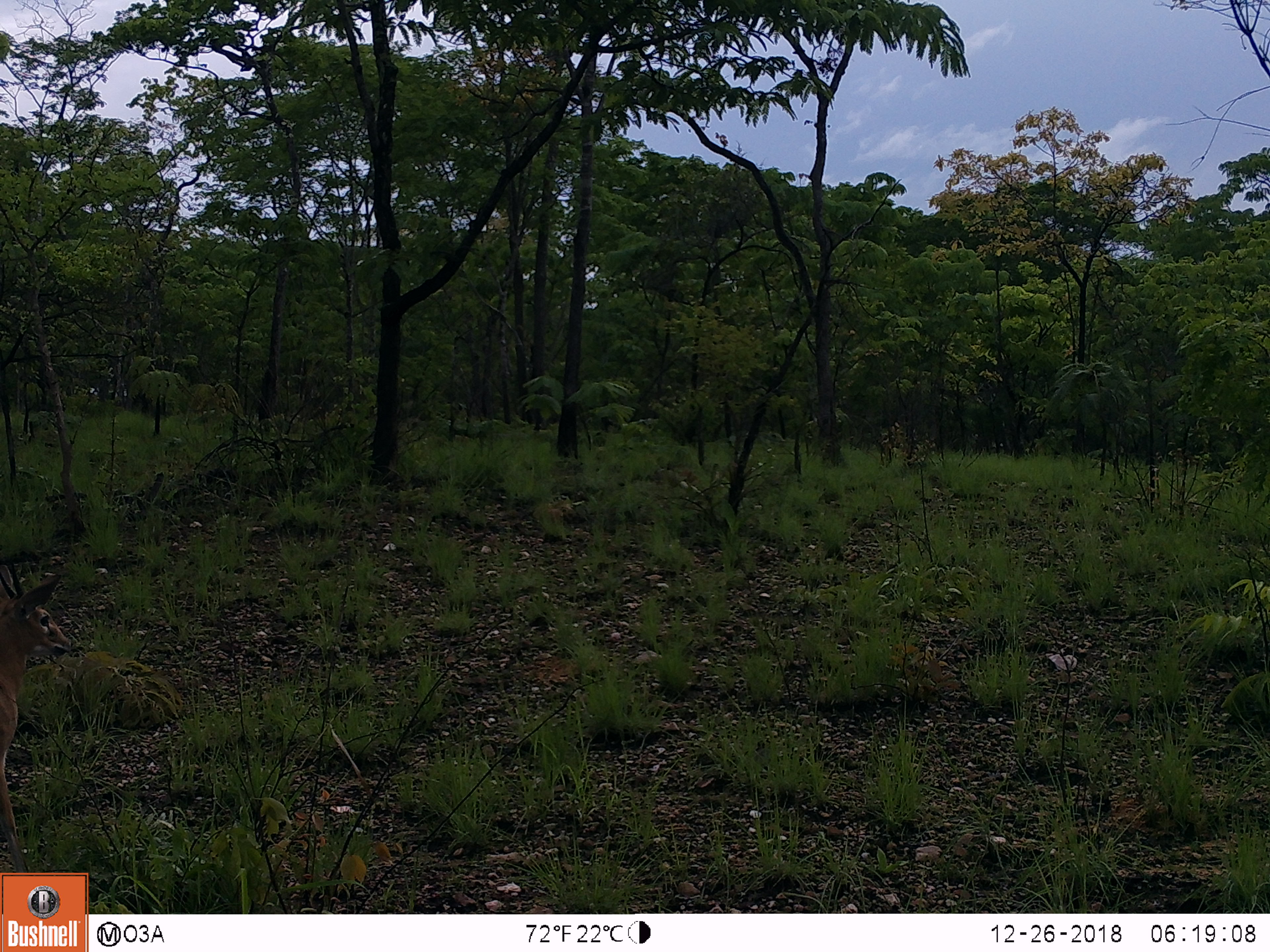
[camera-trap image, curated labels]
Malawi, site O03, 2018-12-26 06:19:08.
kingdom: Animalia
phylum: Chordata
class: Mammalia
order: Artiodactyla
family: Bovidae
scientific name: Antilopinae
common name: small antelope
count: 1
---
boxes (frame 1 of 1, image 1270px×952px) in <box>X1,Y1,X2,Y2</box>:
small antelope: <box>2,551,77,864</box>